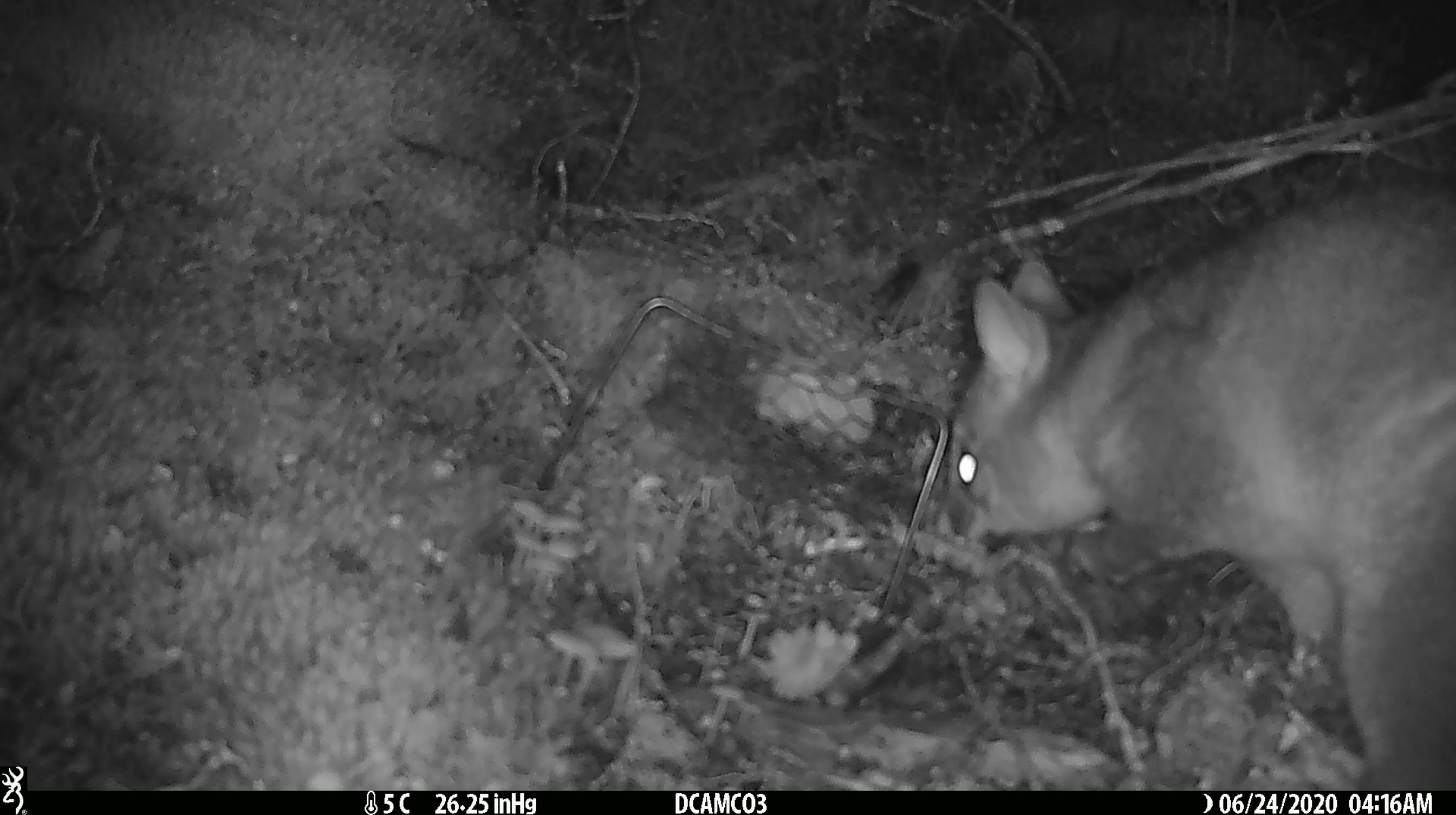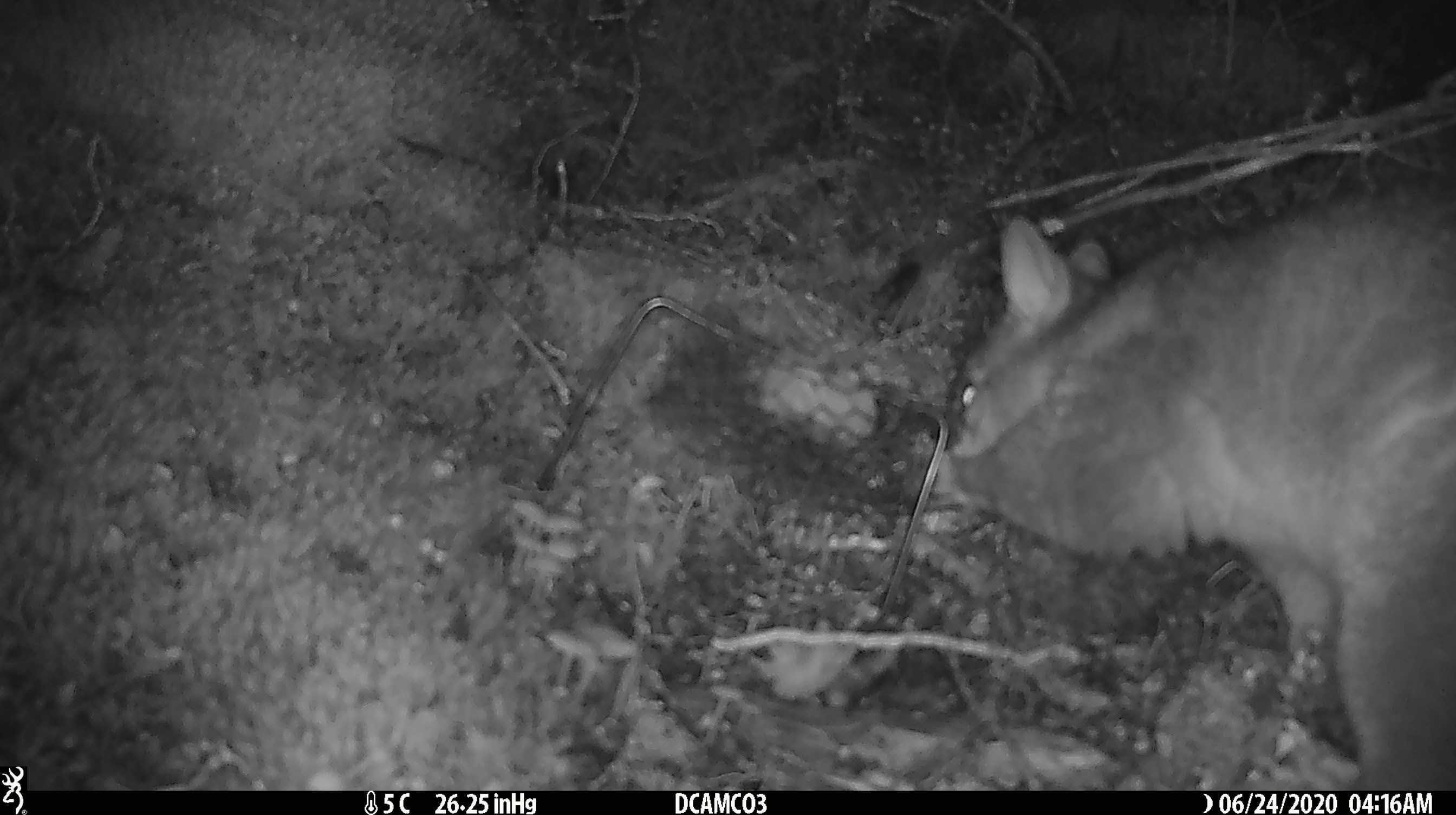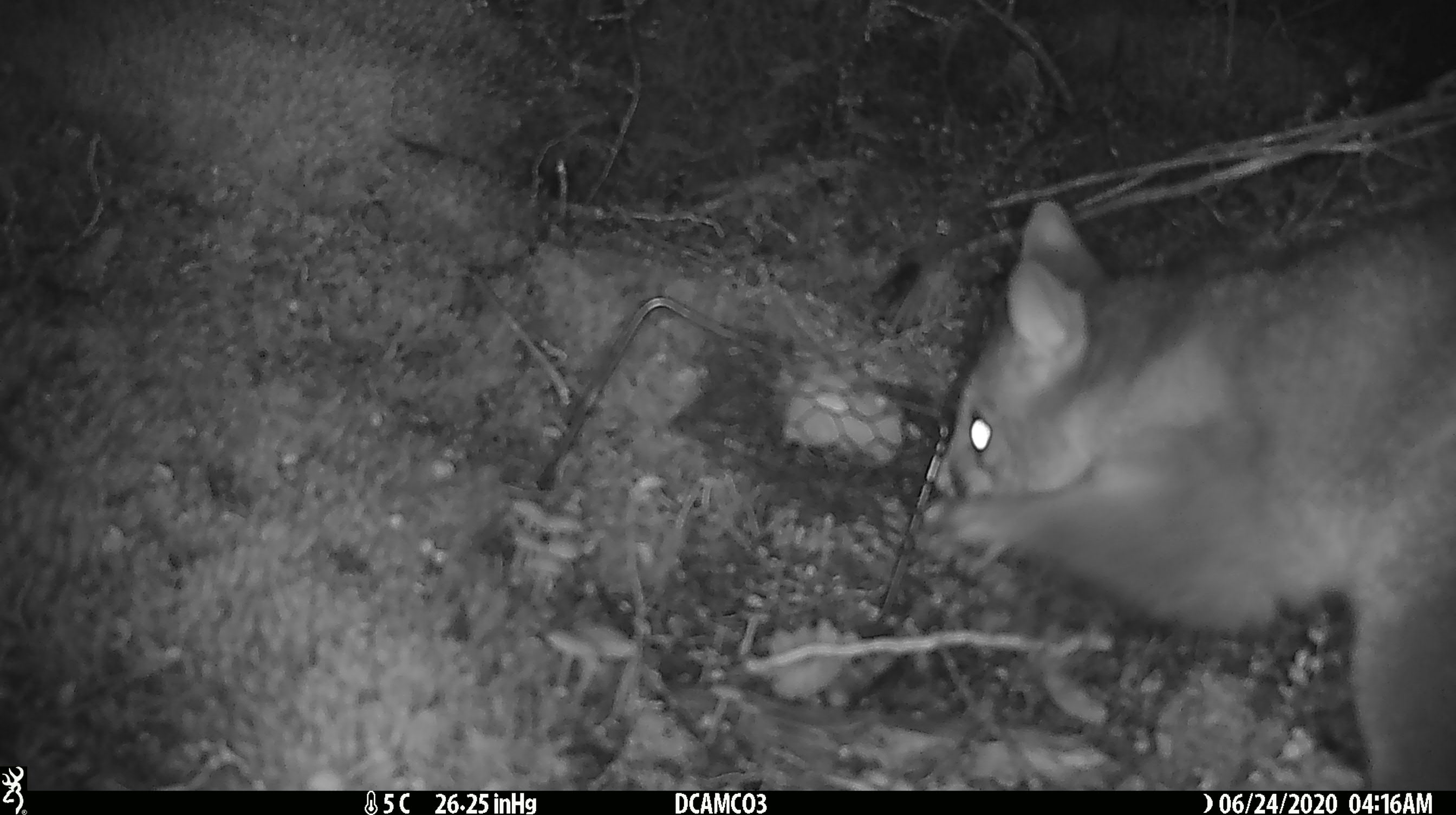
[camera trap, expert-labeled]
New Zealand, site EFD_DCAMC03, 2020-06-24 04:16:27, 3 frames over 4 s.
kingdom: Animalia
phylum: Chordata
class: Mammalia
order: Diprotodontia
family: Phalangeridae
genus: Trichosurus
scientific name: Trichosurus vulpecula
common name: common brushtail possum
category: possum